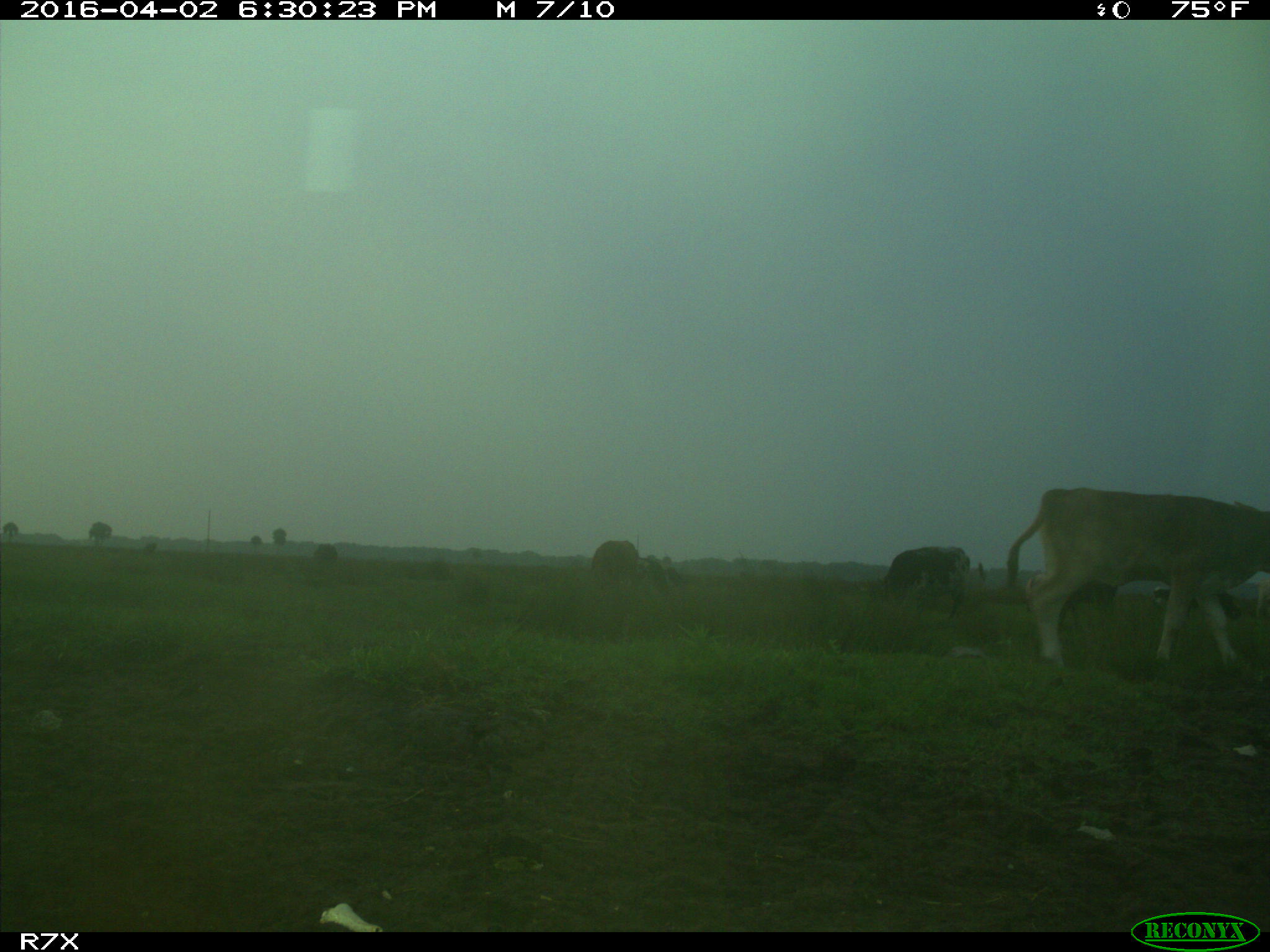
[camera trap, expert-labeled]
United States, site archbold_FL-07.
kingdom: Animalia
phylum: Chordata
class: Mammalia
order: Artiodactyla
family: Bovidae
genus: Bos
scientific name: Bos taurus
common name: domestic cow